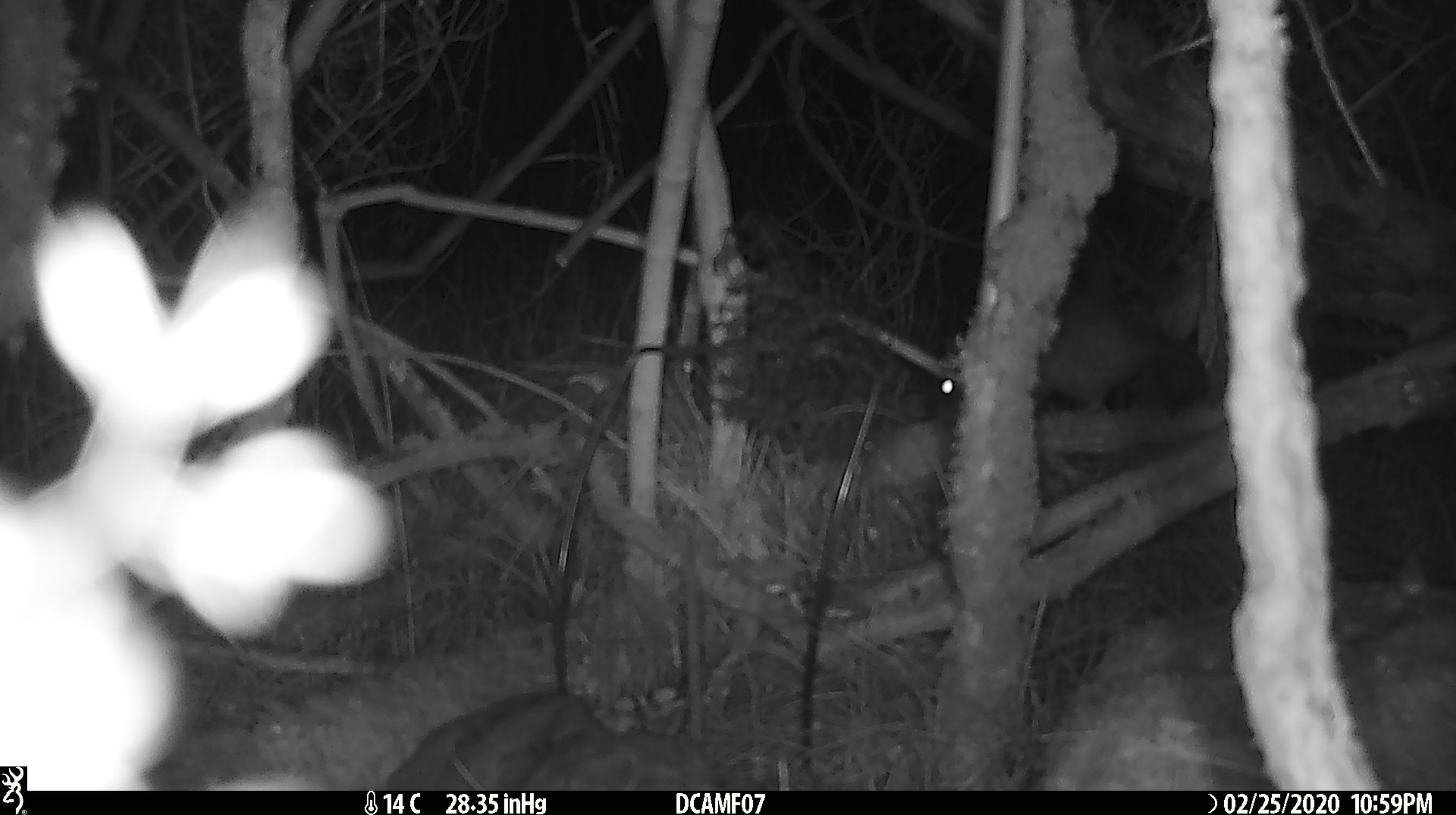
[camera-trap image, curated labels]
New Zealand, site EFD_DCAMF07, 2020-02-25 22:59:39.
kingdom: Animalia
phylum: Chordata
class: Mammalia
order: Rodentia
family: Muridae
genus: Rattus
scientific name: Rattus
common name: rat